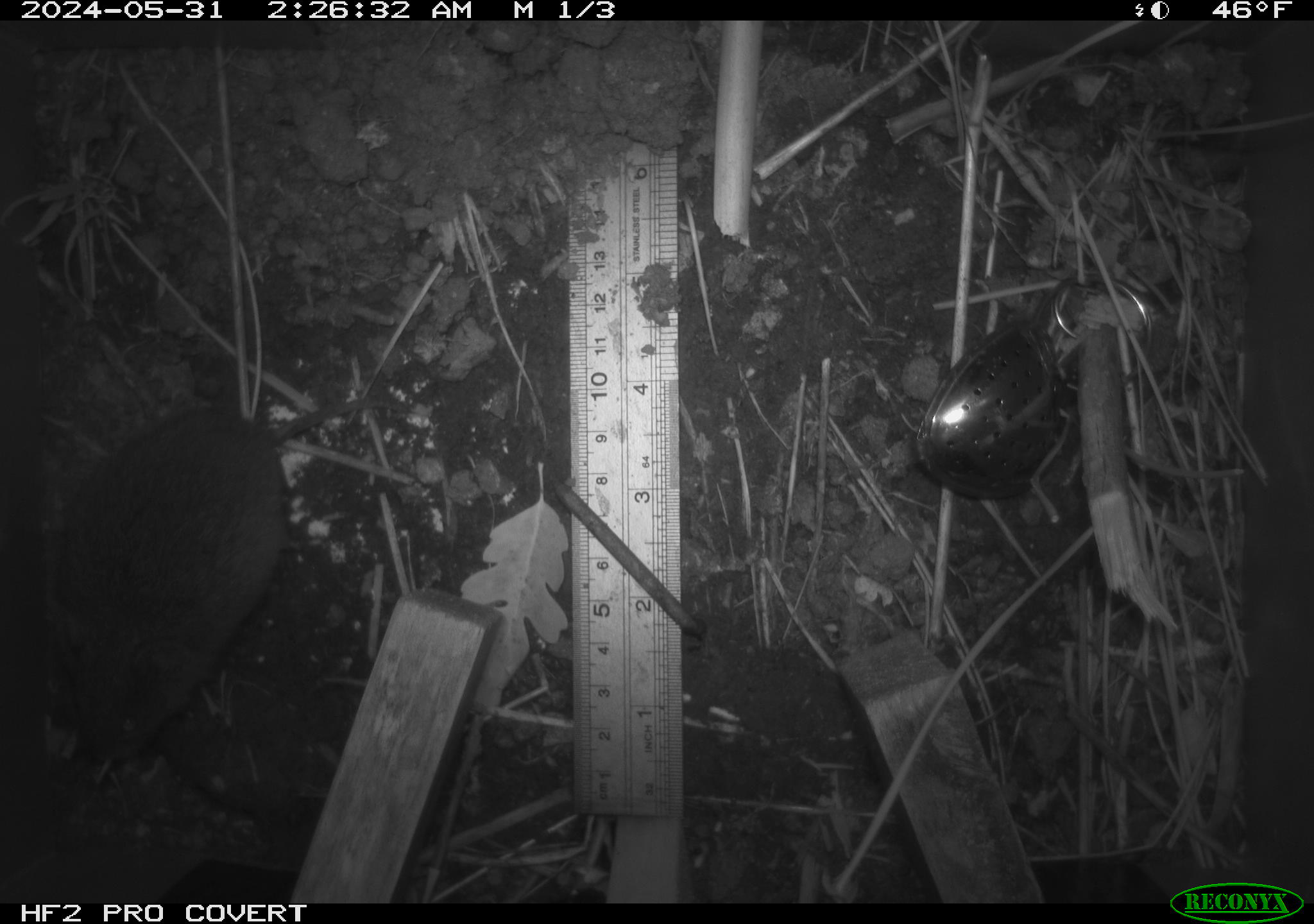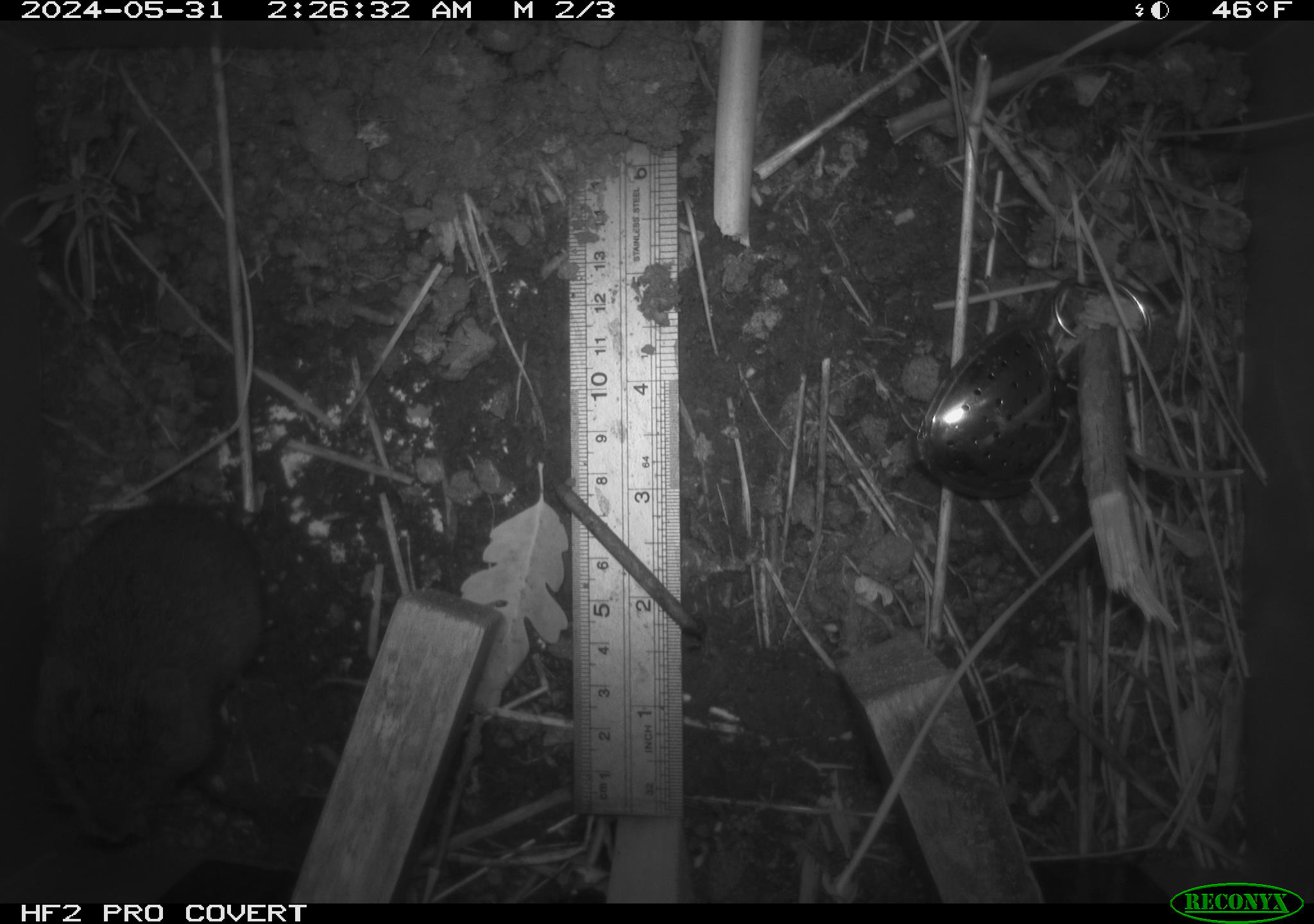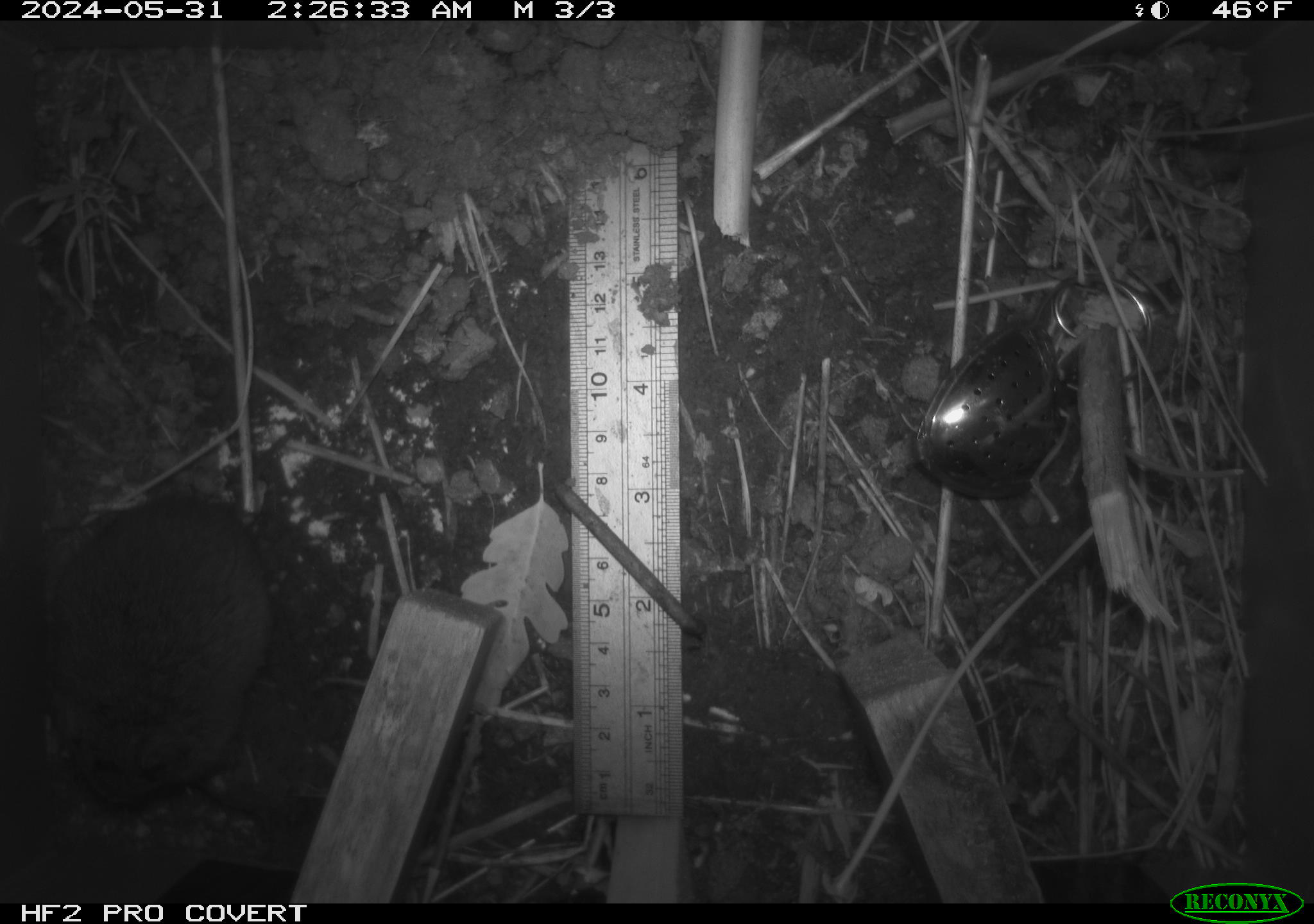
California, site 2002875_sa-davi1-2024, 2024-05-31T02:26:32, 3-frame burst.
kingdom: Animalia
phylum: Chordata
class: Mammalia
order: Rodentia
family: Cricetidae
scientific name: Arvicolinae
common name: voles, lemmings, and muskrats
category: arvicolinae subfamily